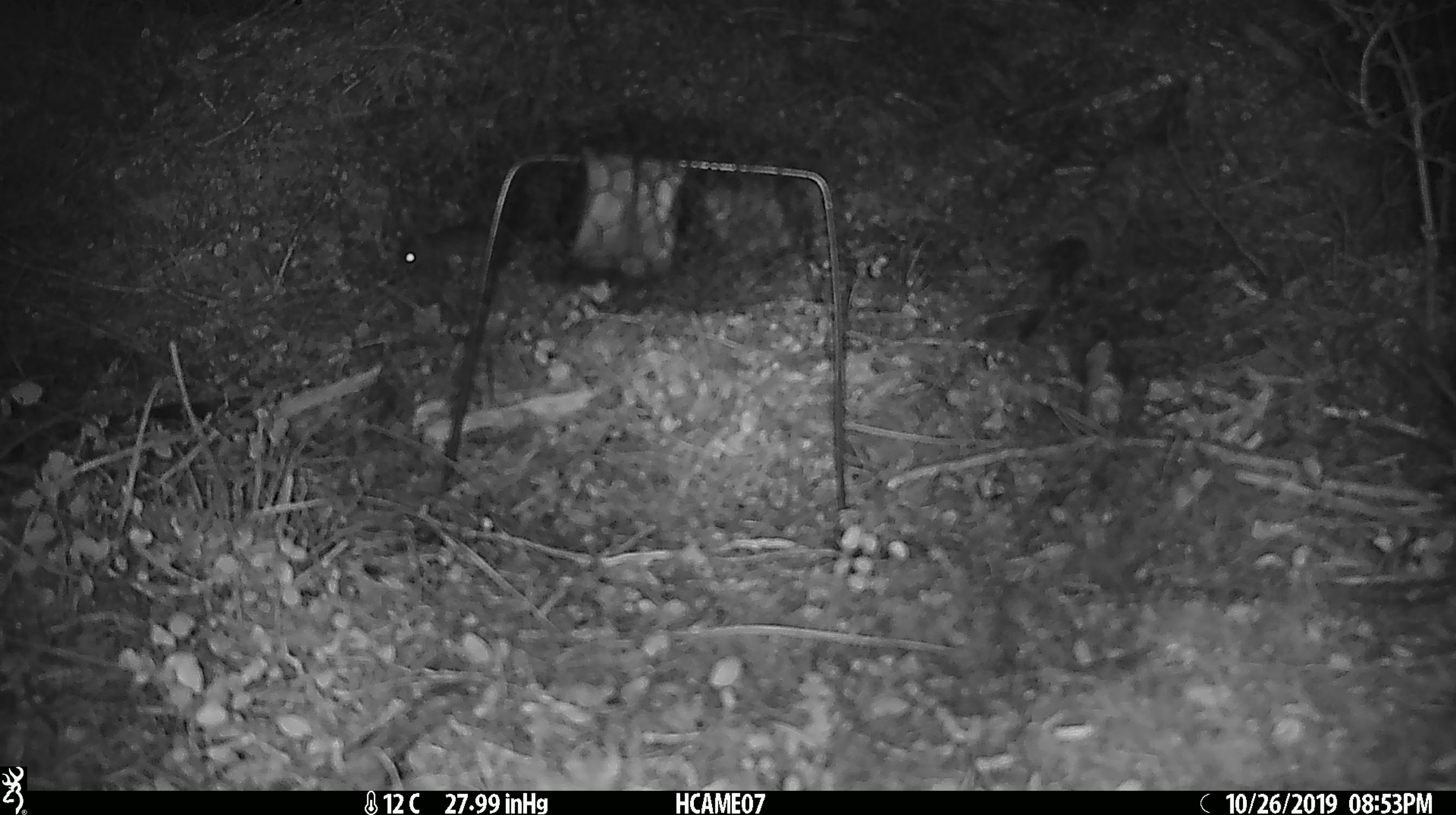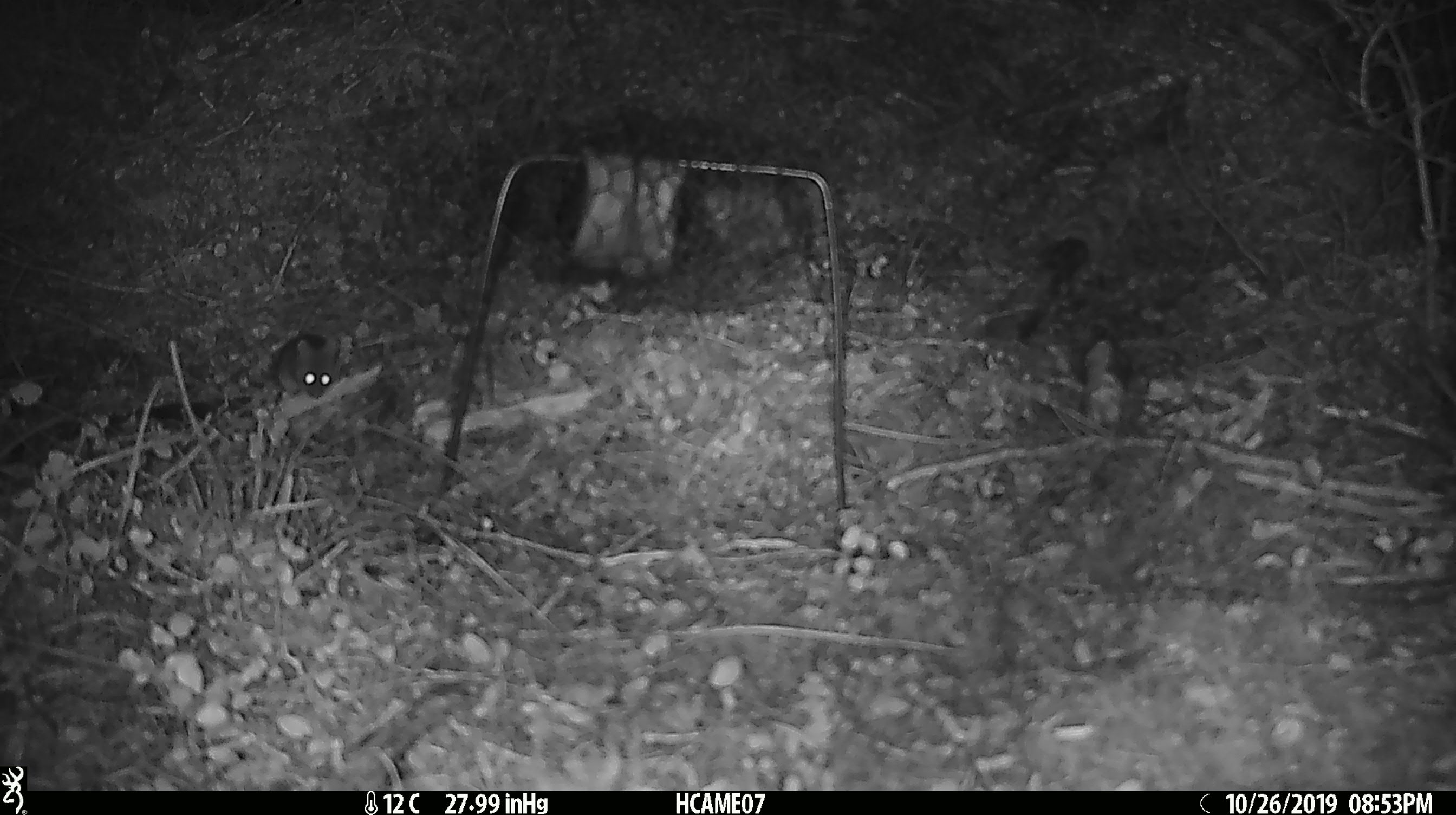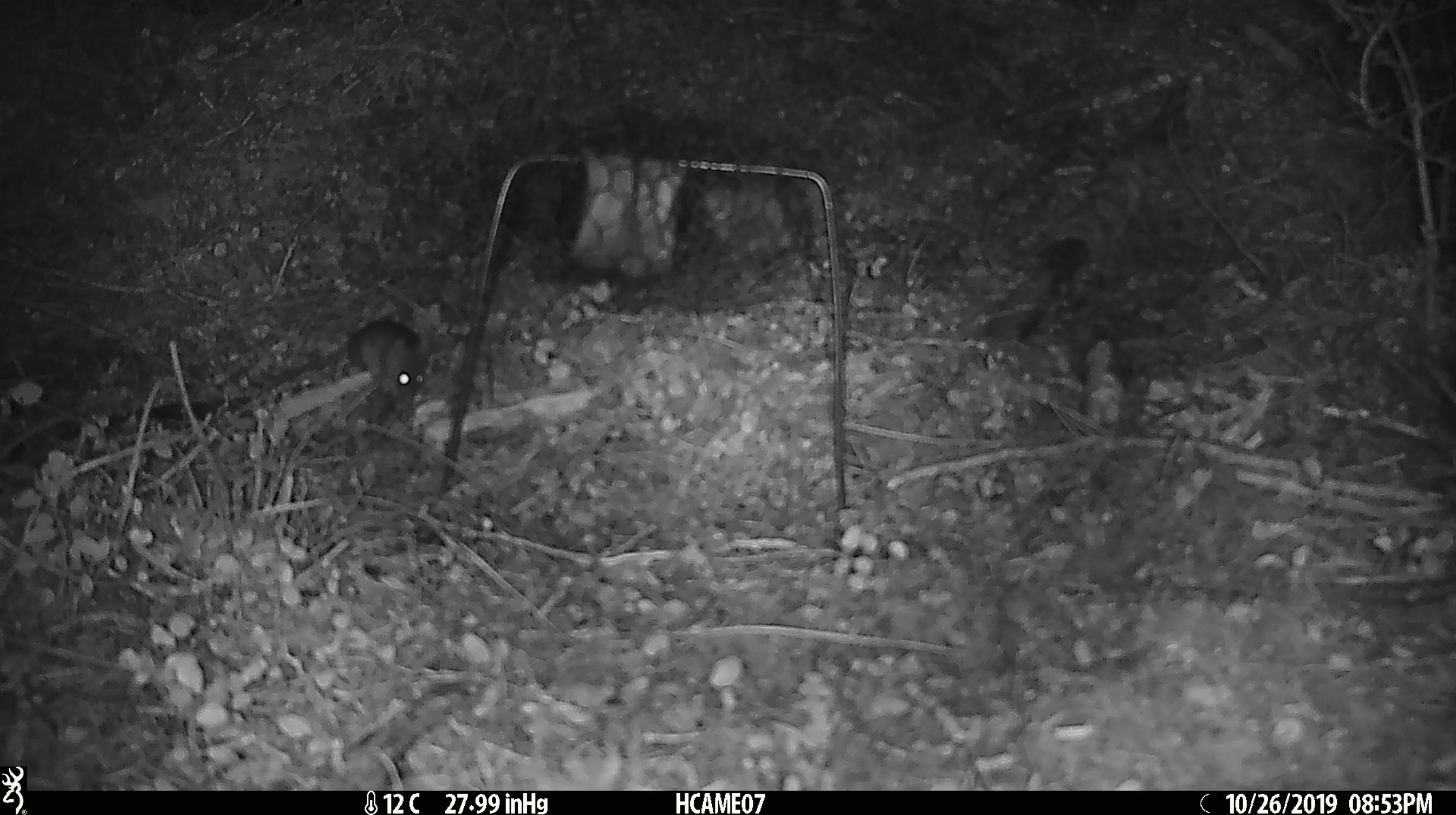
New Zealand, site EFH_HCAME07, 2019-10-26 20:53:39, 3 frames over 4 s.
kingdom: Animalia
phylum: Chordata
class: Mammalia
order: Rodentia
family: Muridae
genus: Mus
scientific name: Mus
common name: mouse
Mouse (Mus).